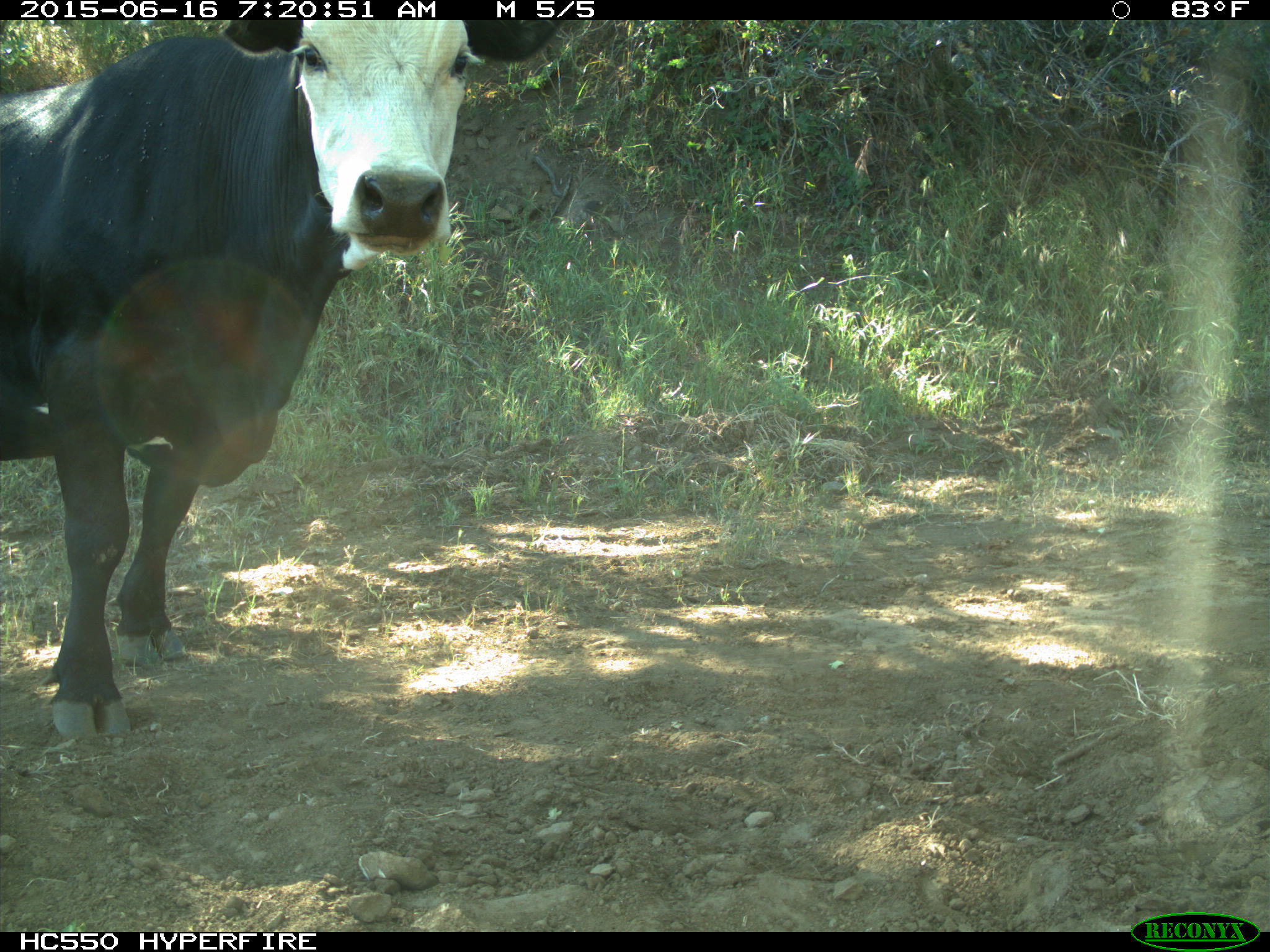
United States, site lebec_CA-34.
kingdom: Animalia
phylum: Chordata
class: Mammalia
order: Artiodactyla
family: Bovidae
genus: Bos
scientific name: Bos taurus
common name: domestic cow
Bos taurus (domestic cow).